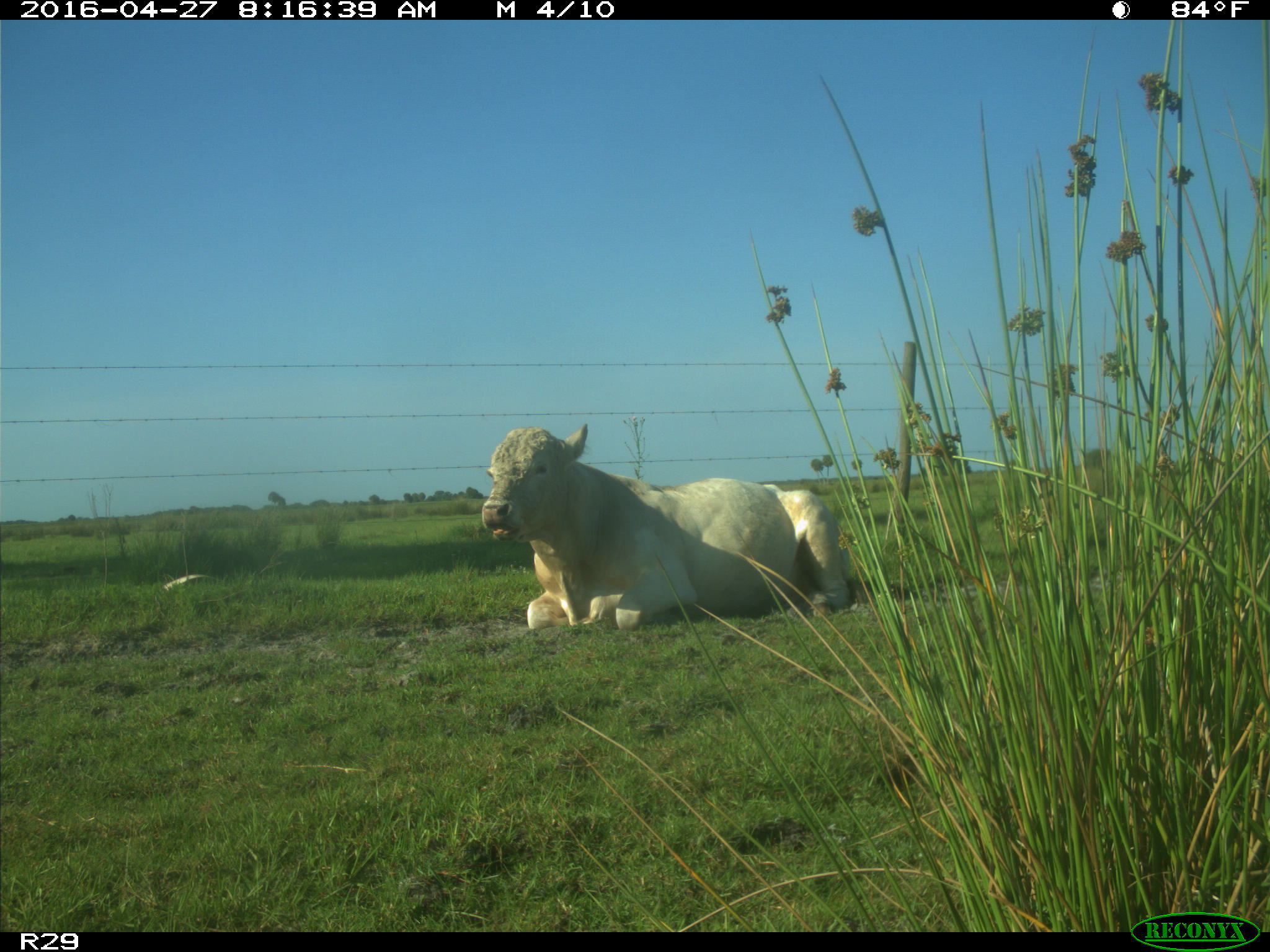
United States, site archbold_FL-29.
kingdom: Animalia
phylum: Chordata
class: Mammalia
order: Artiodactyla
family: Bovidae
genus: Bos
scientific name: Bos taurus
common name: domestic cow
Bos taurus (domestic cow).